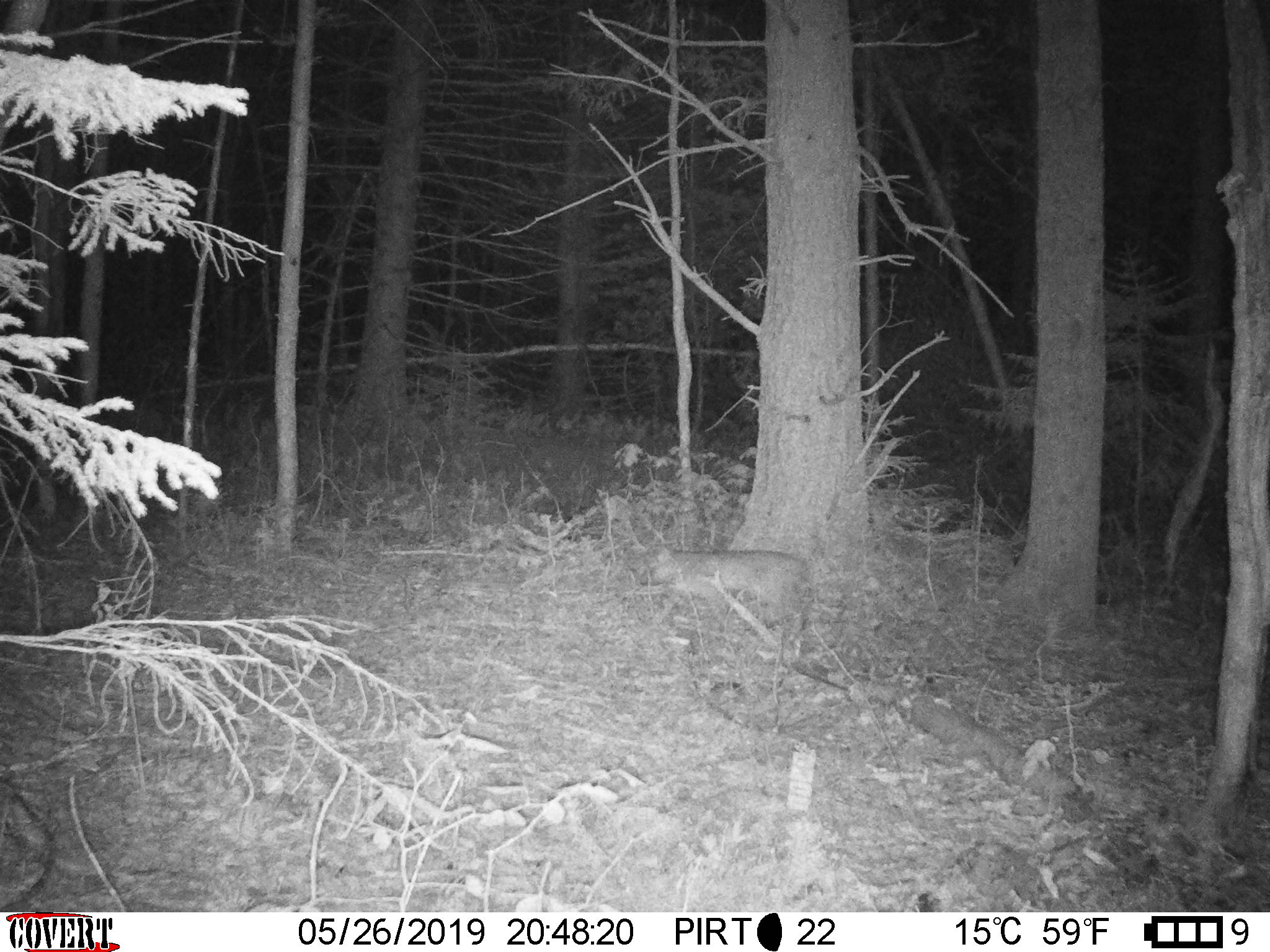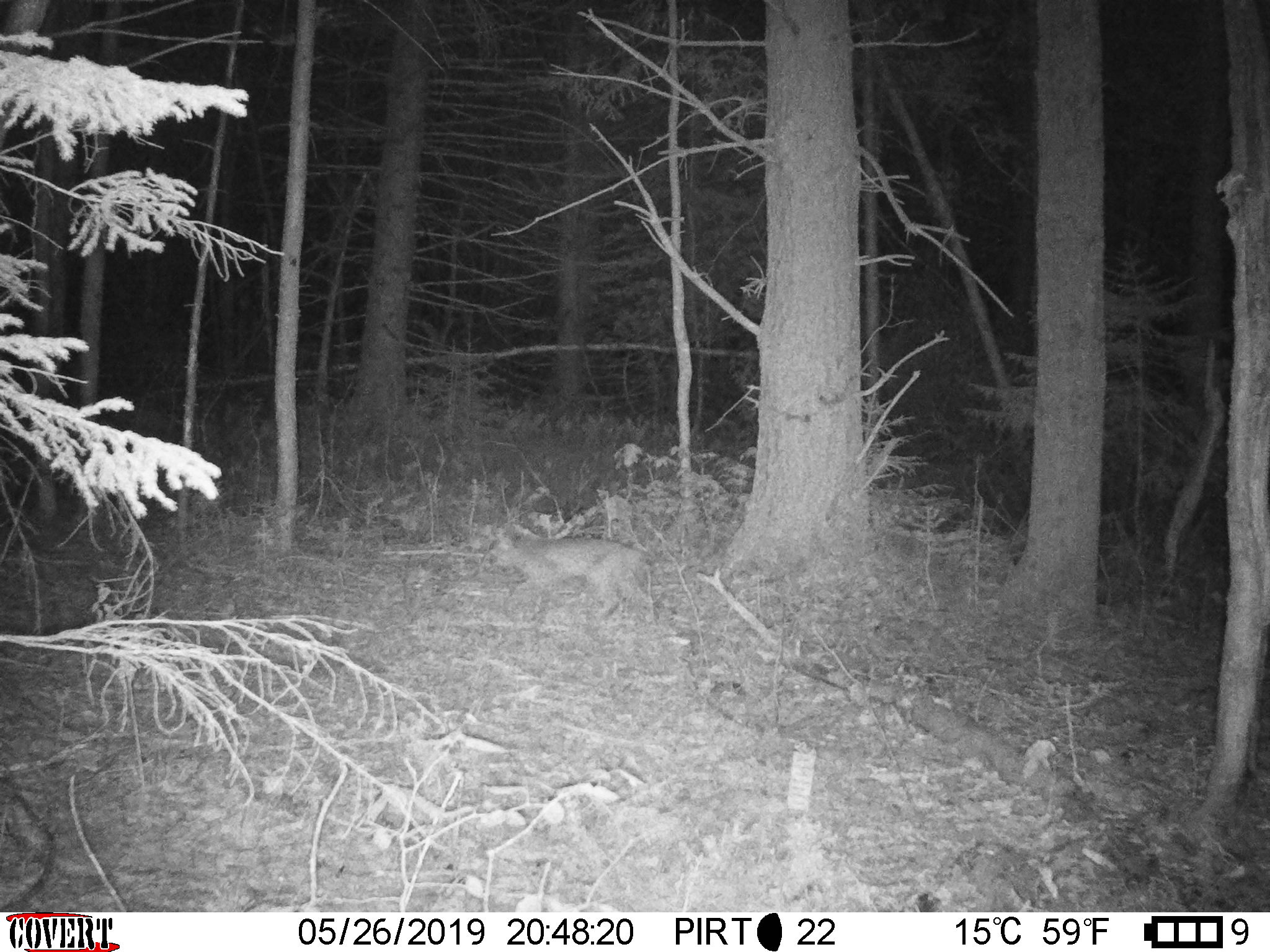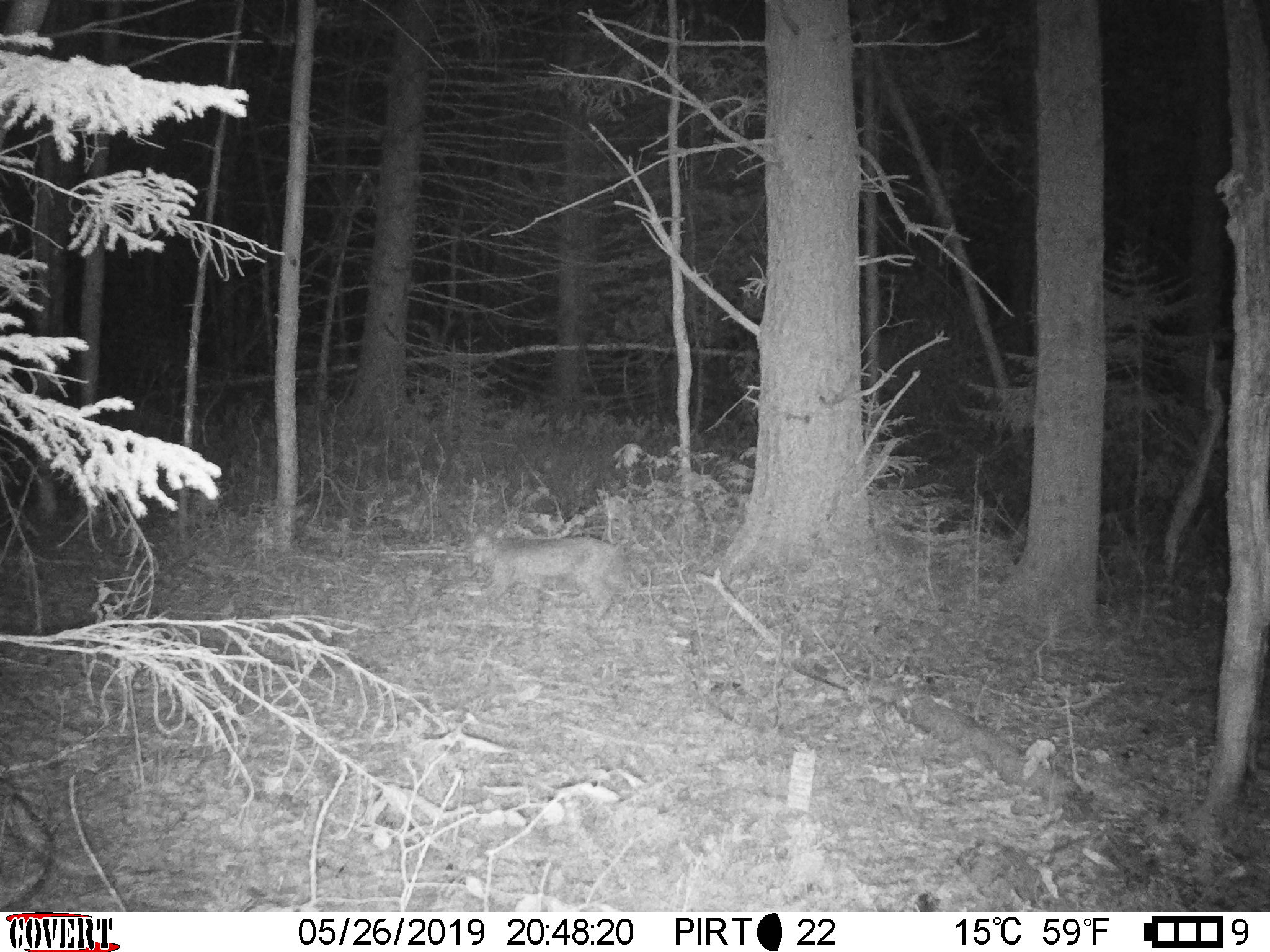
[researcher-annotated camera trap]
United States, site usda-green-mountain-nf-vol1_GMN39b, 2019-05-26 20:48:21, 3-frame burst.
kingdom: Animalia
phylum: Chordata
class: Mammalia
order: Carnivora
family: Felidae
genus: Lynx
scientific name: Lynx rufus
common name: bobcat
Bobcat (Lynx rufus).